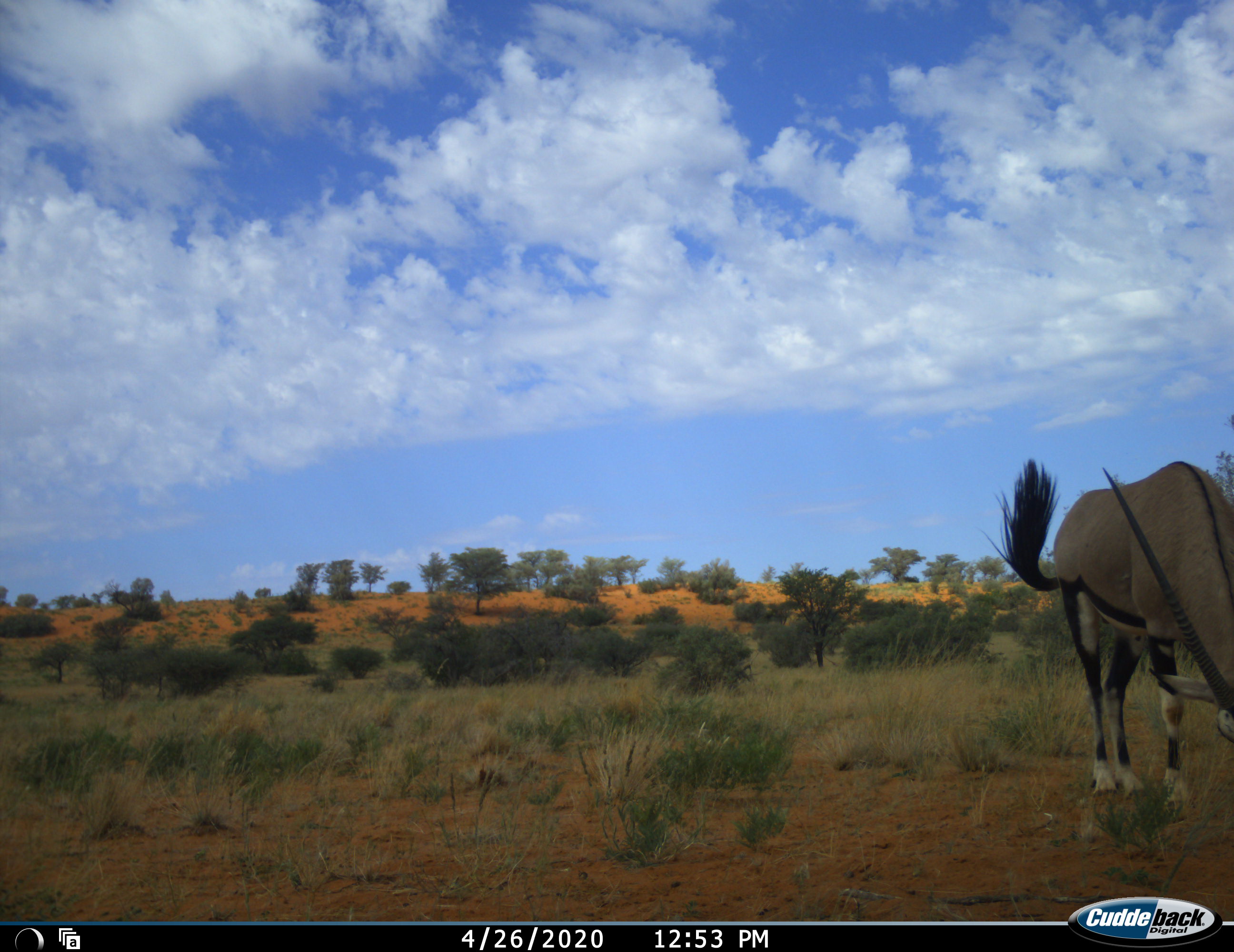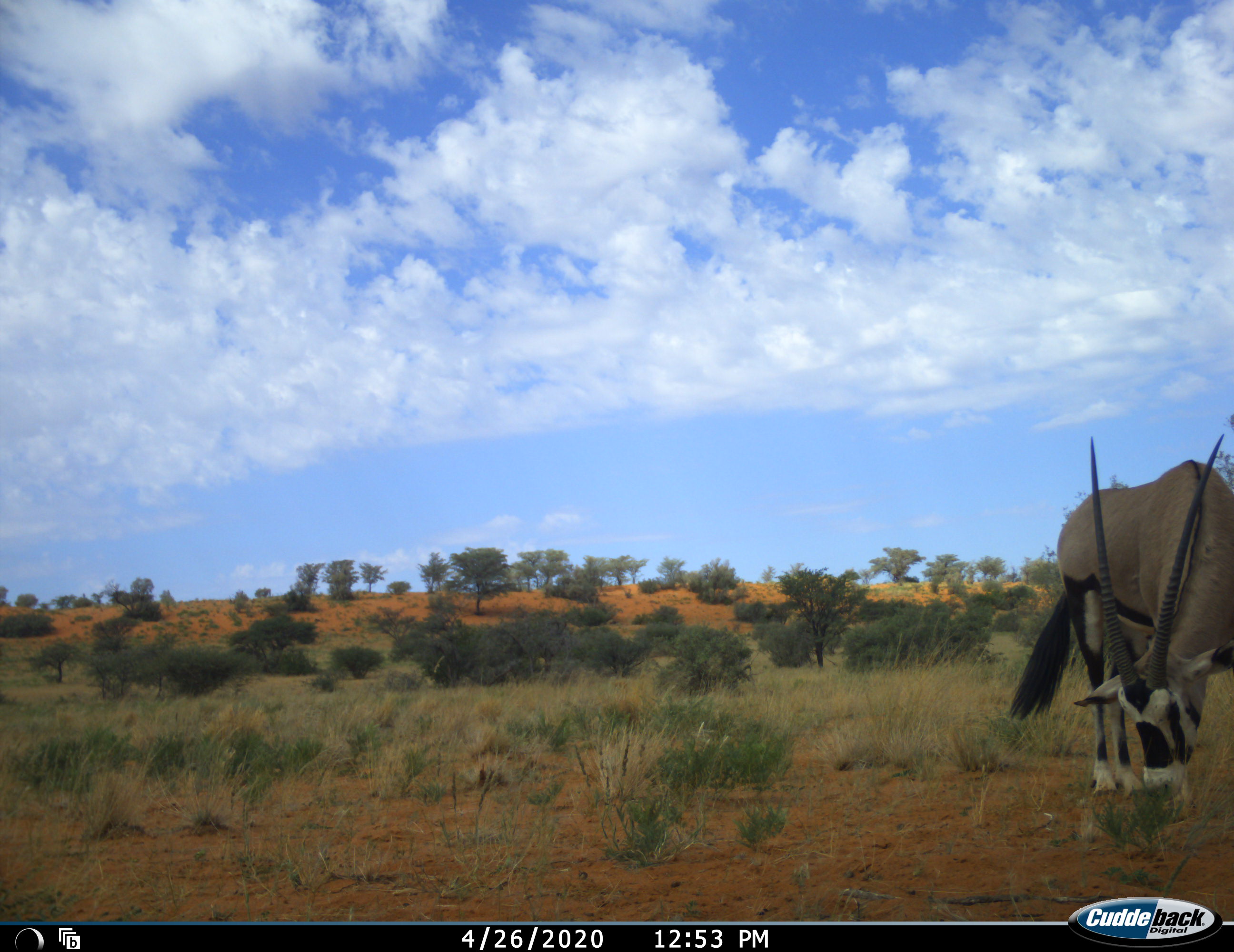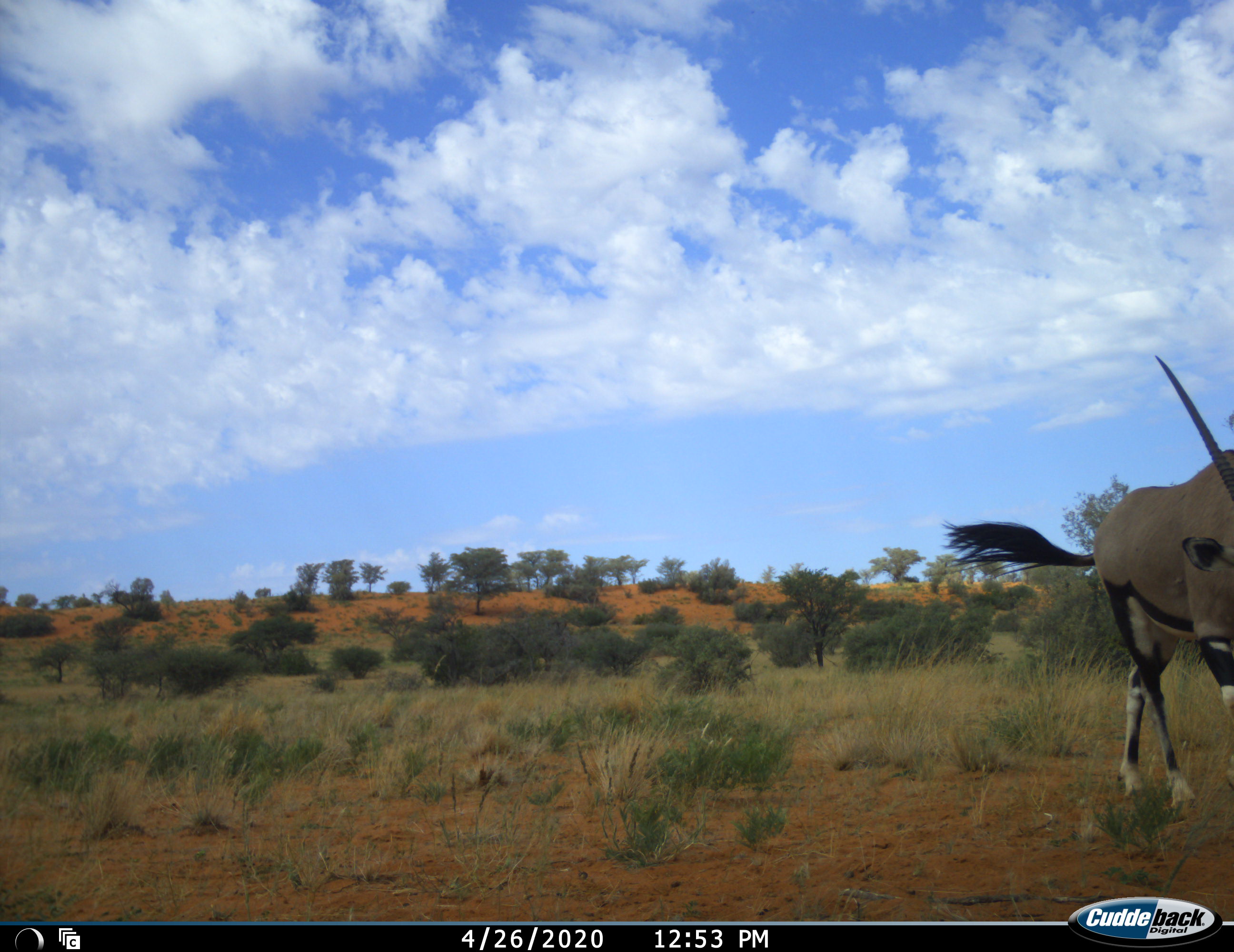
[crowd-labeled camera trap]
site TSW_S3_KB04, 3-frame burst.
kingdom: Animalia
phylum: Chordata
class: Mammalia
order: Artiodactyla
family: Bovidae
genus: Oryx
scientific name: Oryx gazella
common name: gemsbok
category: oryx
Oryx (gemsbok) (Oryx gazella), count 1. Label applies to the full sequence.